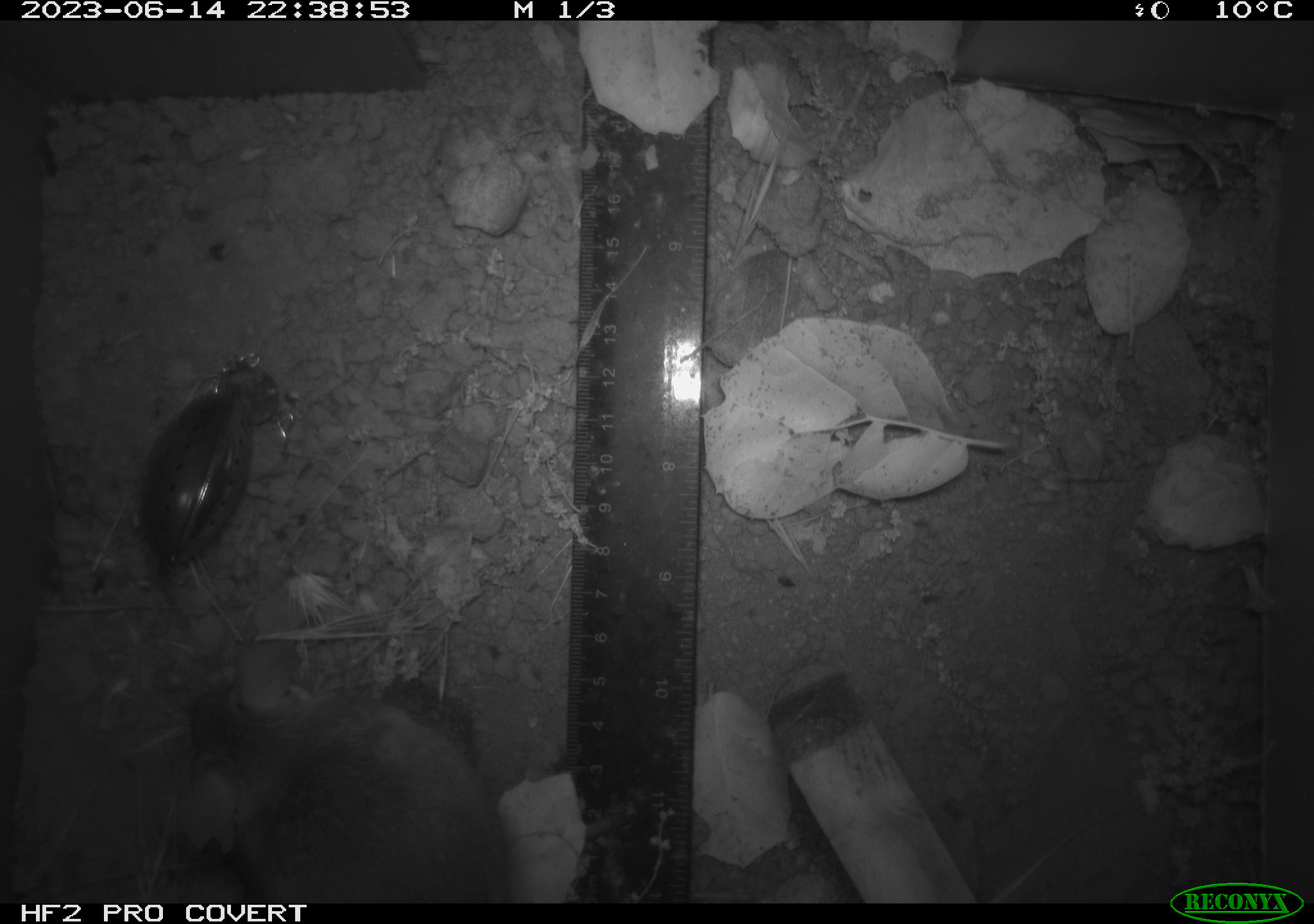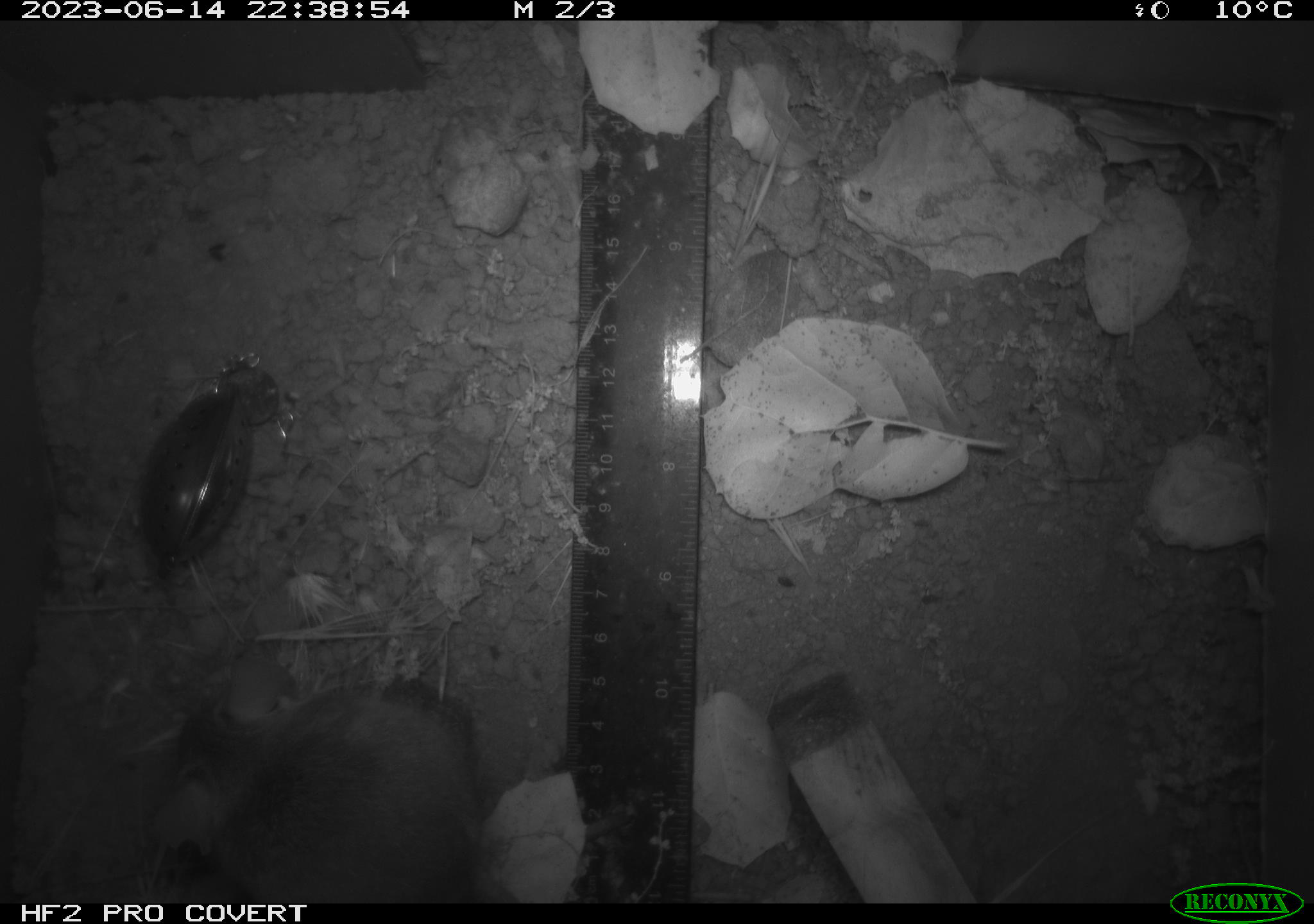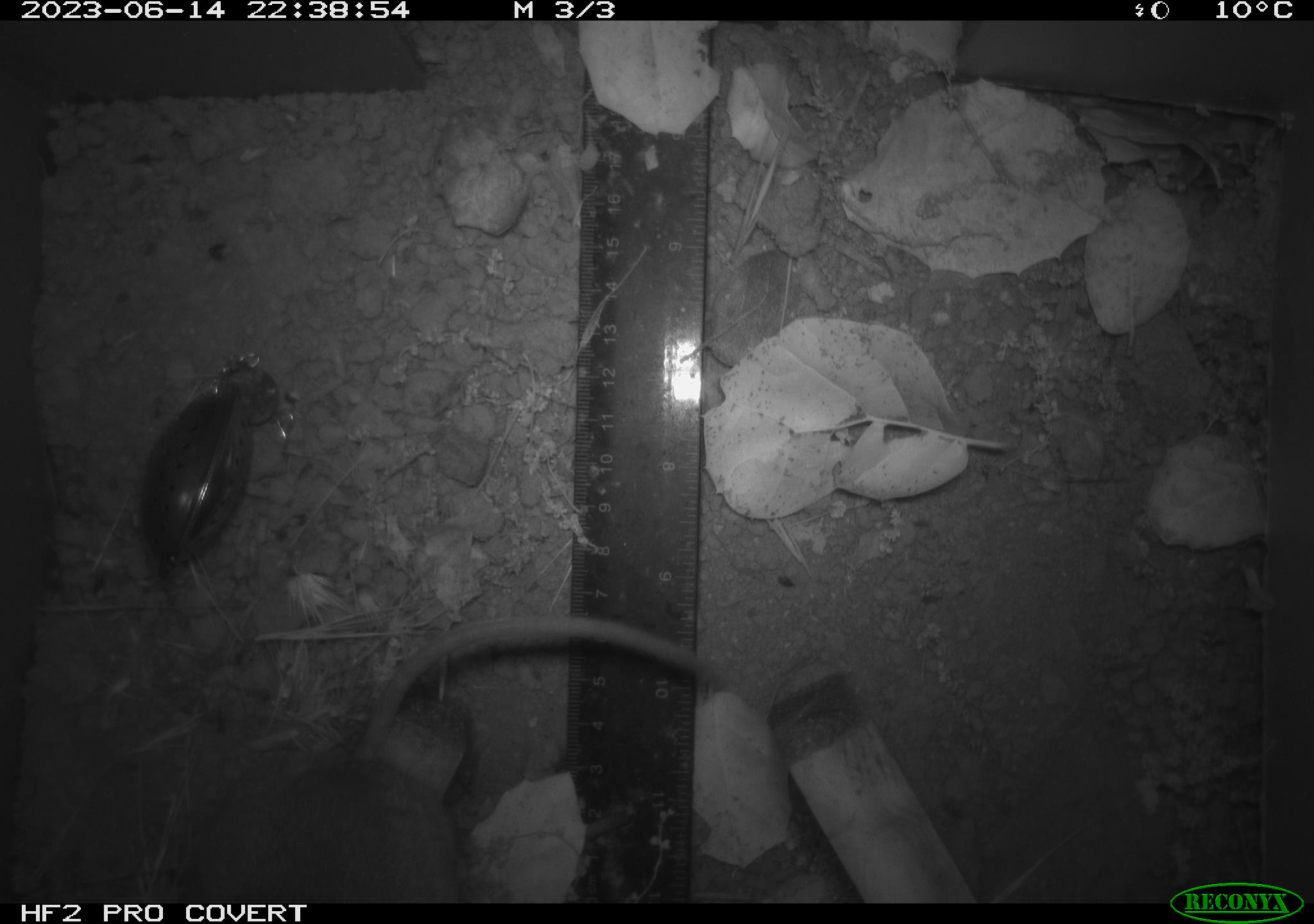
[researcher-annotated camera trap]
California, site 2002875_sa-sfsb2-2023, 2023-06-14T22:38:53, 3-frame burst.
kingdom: Animalia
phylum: Chordata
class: Mammalia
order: Rodentia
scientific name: Rodentia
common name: mouse species